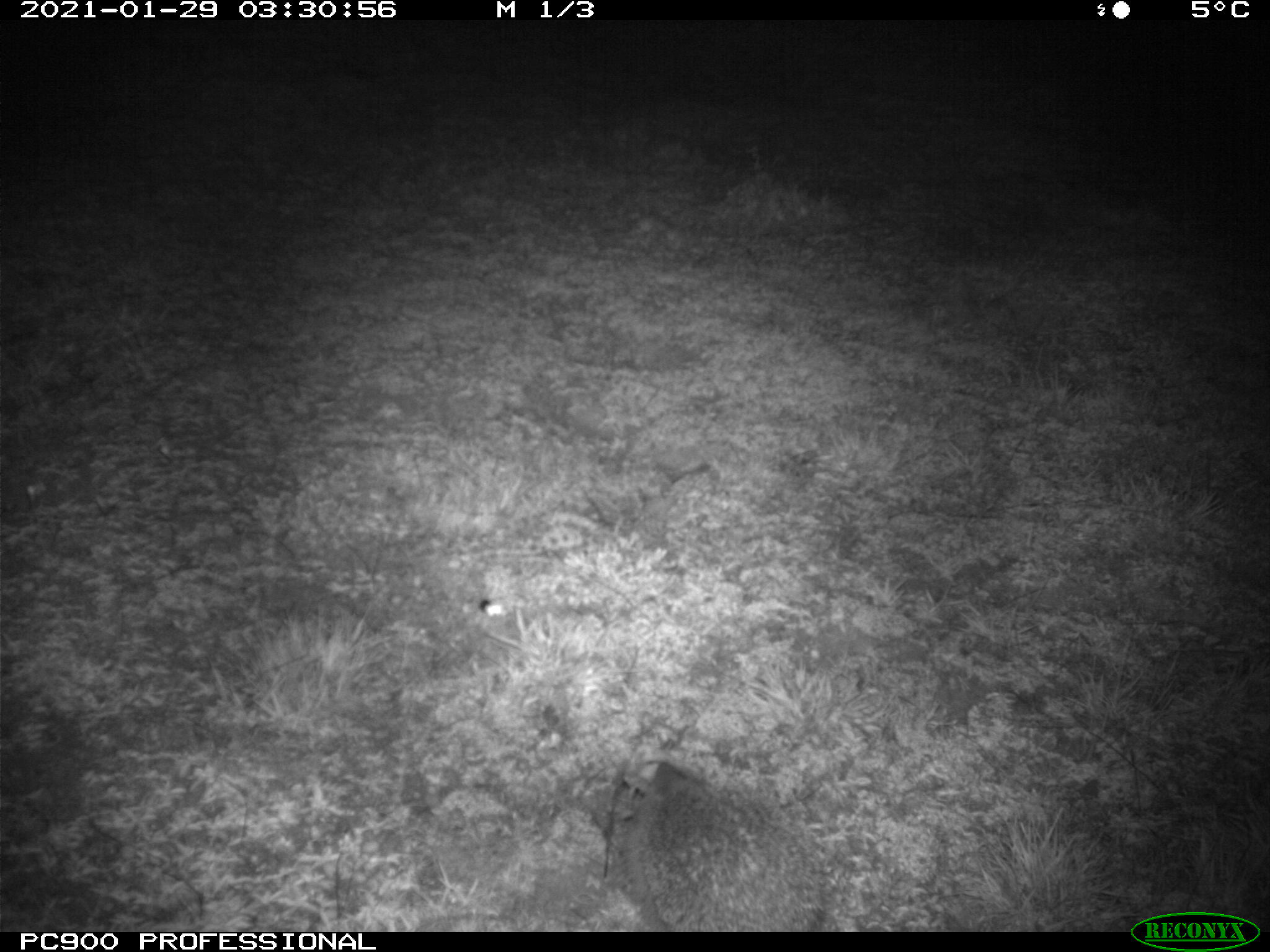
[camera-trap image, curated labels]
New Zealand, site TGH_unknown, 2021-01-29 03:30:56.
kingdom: Animalia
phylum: Chordata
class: Mammalia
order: Eulipotyphla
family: Erinaceidae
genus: Erinaceus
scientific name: Erinaceus europaeus europaeus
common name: european hedgehog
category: hedgehog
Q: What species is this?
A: Hedgehog (european hedgehog) (Erinaceus europaeus europaeus).